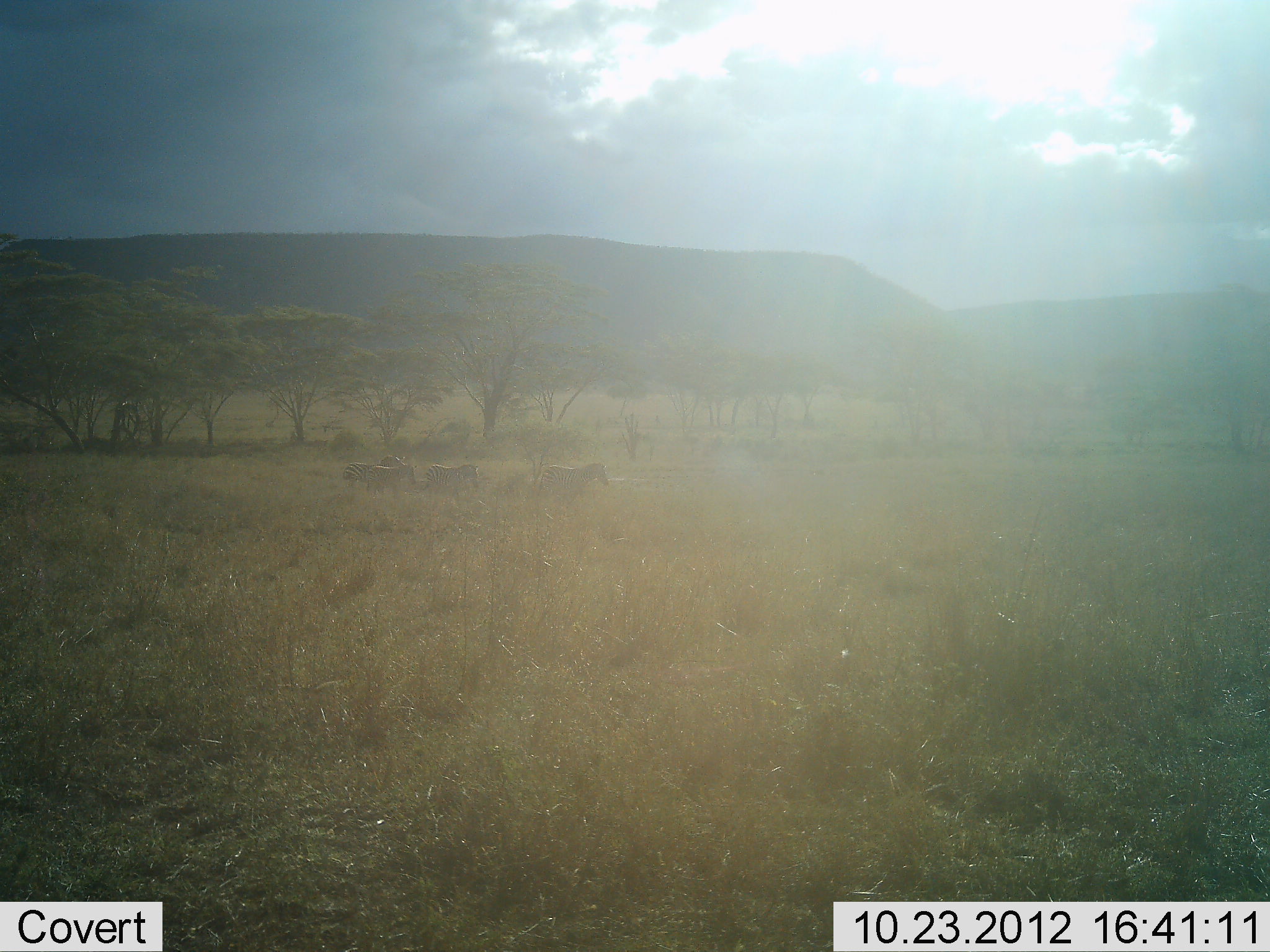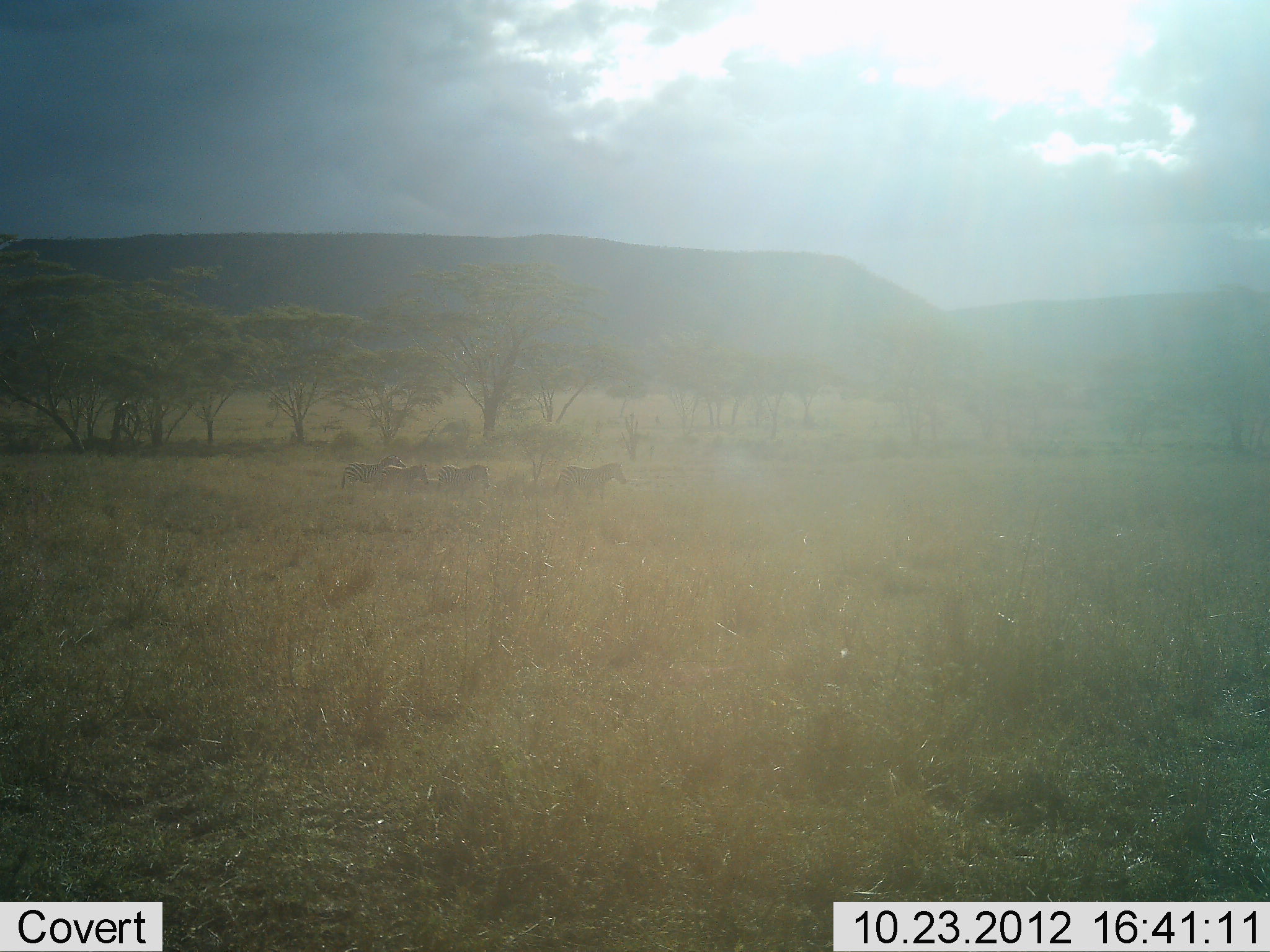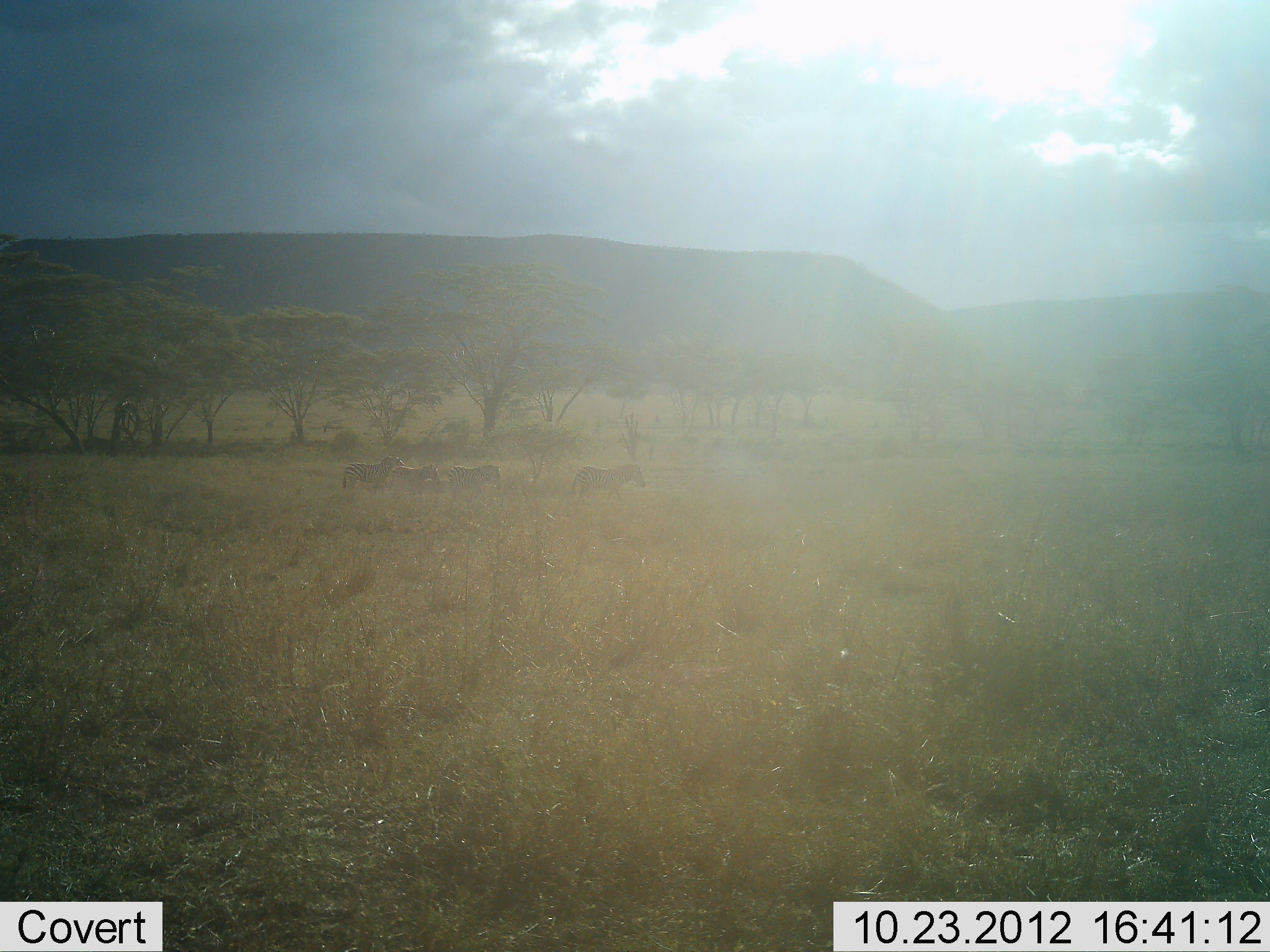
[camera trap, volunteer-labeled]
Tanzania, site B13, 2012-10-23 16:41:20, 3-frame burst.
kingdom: Animalia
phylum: Chordata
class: Mammalia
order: Perissodactyla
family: Equidae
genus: Equus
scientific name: Equus quagga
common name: plains zebra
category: zebra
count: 4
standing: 30%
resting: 0%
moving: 100%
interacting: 0%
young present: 0%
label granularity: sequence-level